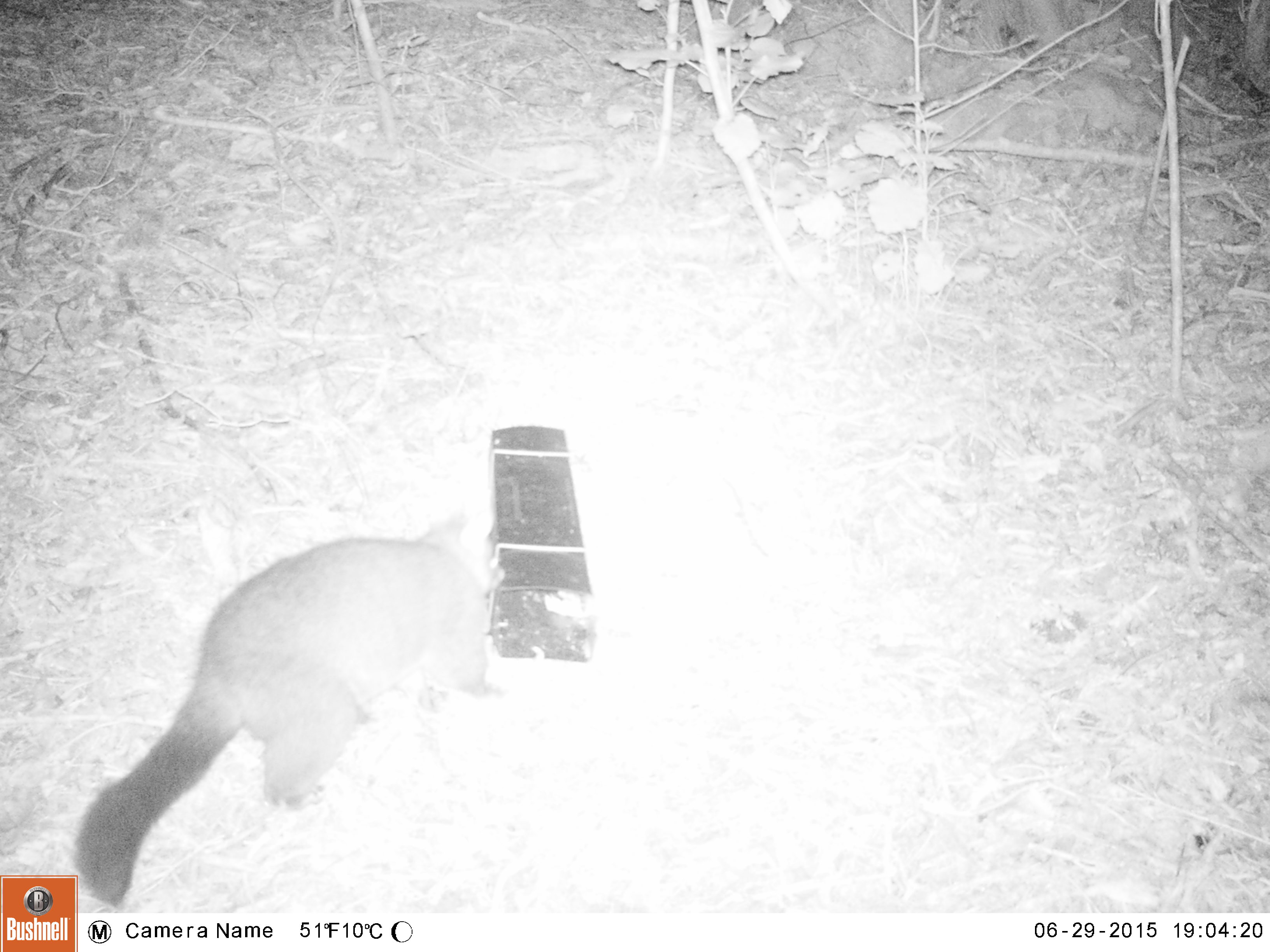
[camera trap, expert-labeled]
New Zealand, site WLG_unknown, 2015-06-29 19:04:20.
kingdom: Animalia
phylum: Chordata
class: Mammalia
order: Diprotodontia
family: Phalangeridae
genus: Trichosurus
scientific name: Trichosurus vulpecula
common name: common brushtail possum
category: possum